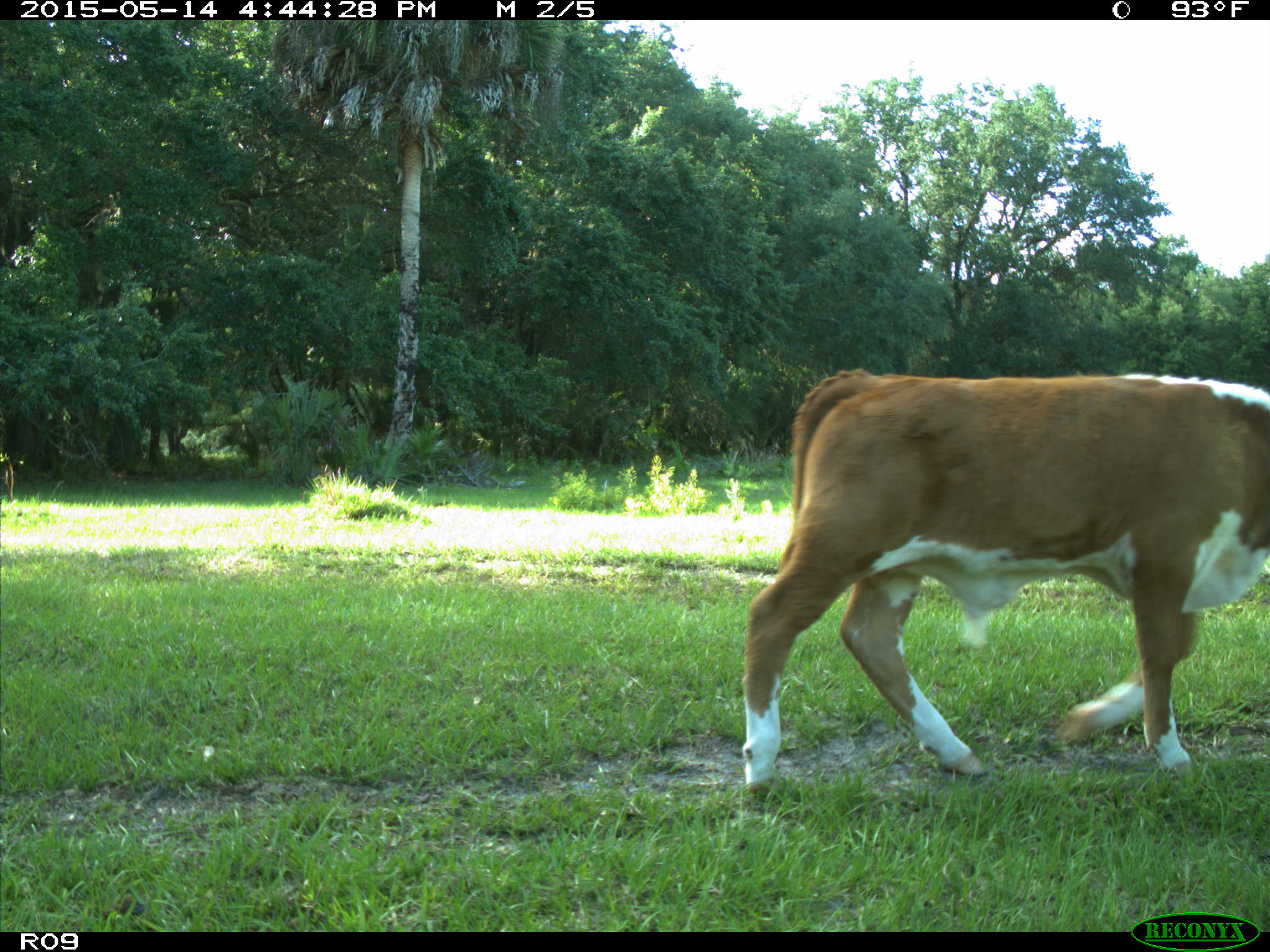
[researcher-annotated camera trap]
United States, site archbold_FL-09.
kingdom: Animalia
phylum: Chordata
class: Mammalia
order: Artiodactyla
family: Bovidae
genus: Bos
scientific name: Bos taurus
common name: domestic cow